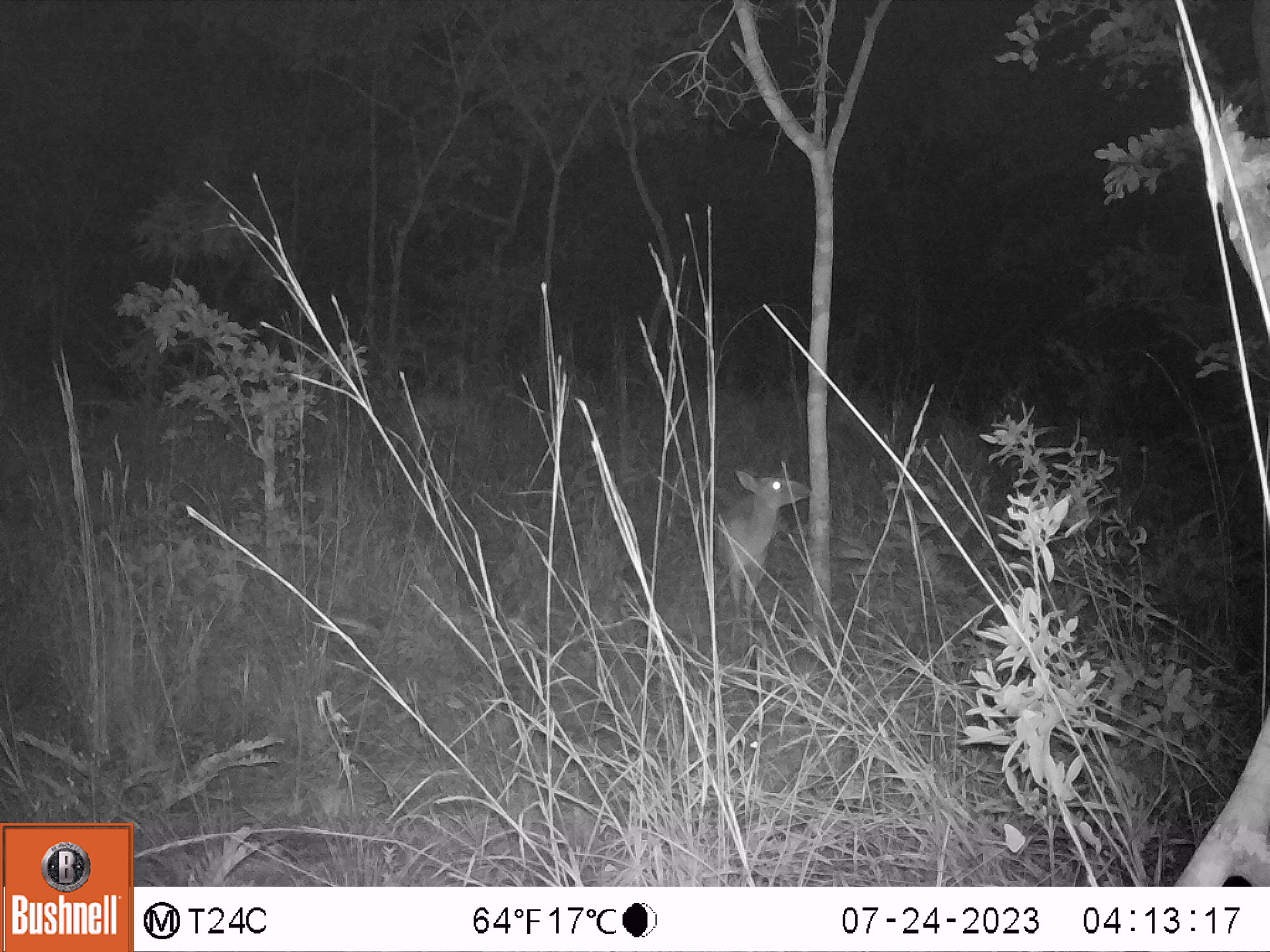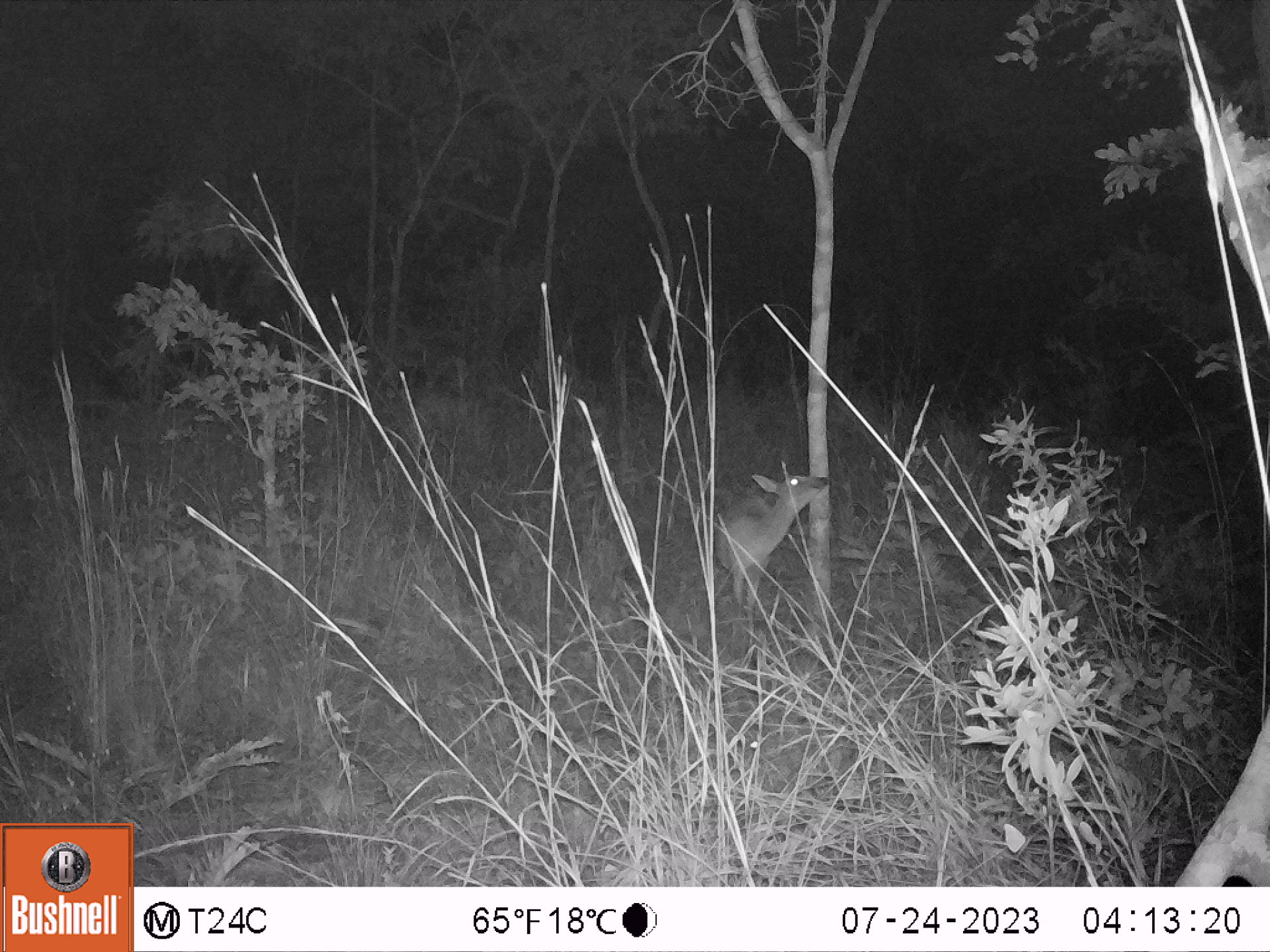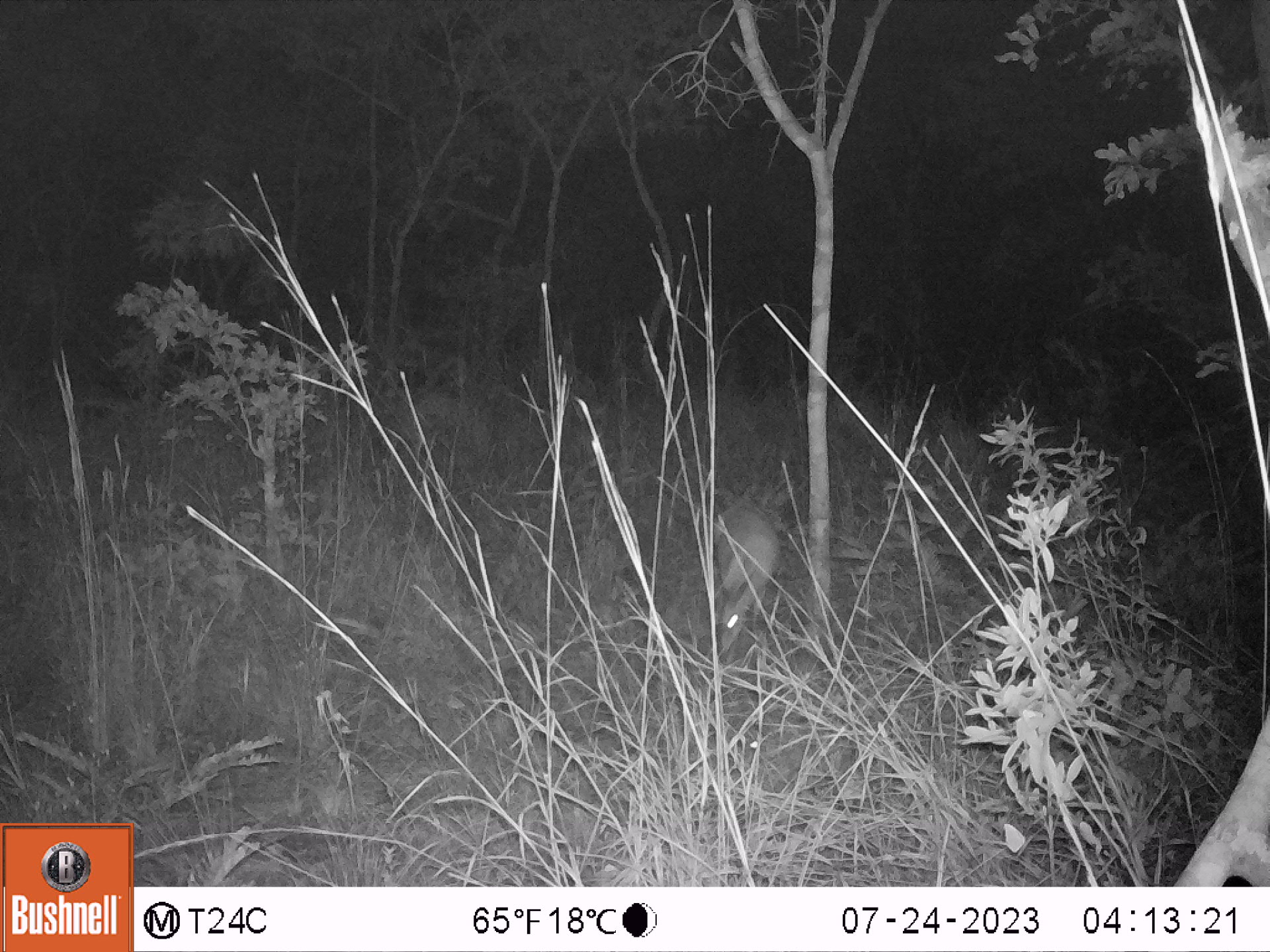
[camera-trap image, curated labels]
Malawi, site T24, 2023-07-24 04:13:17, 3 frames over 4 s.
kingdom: Animalia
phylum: Chordata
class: Mammalia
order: Artiodactyla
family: Bovidae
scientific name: Antilopinae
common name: small antelope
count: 1